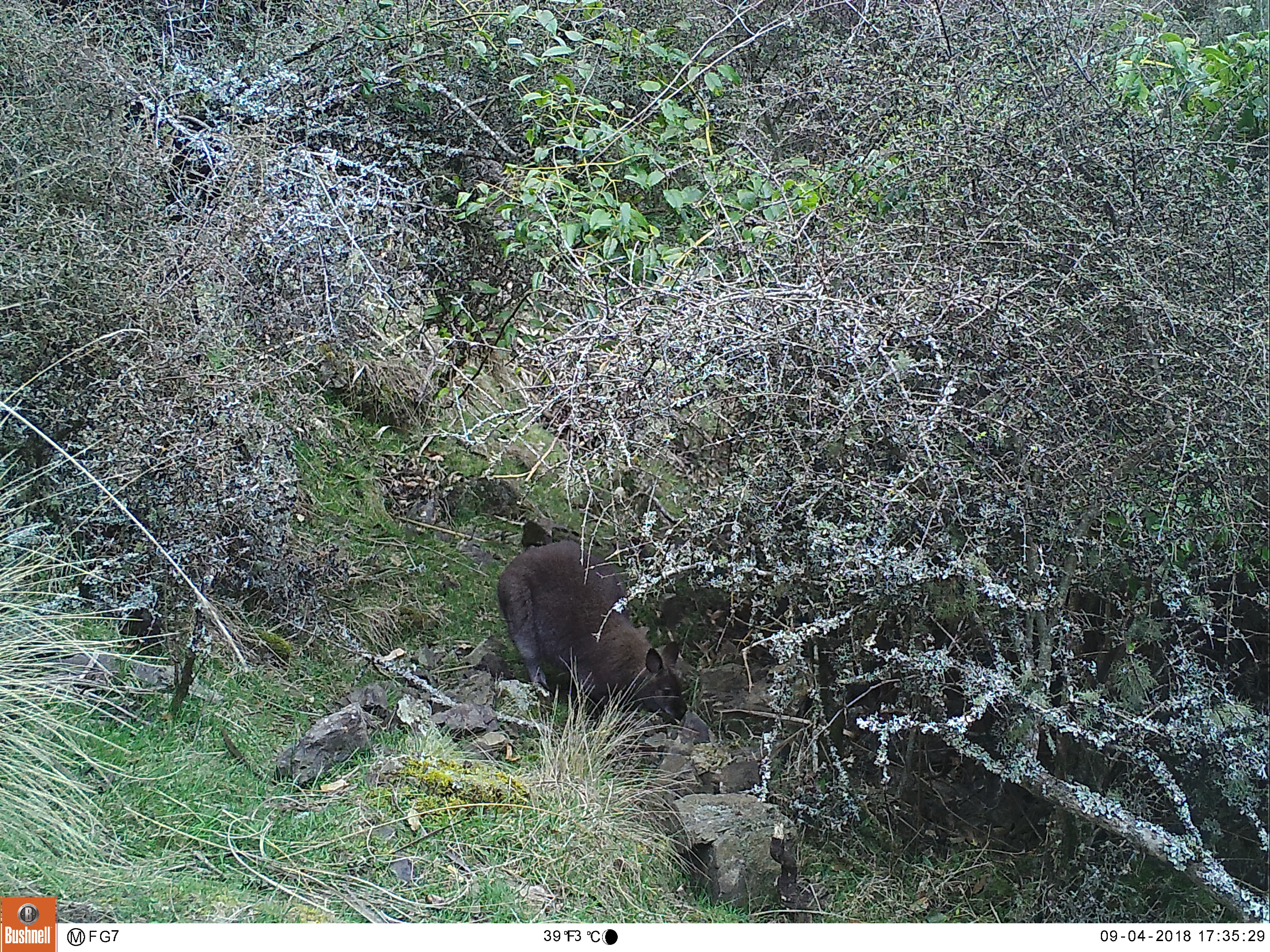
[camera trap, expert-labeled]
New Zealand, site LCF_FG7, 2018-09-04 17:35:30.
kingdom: Animalia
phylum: Chordata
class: Mammalia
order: Diprotodontia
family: Macropodidae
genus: Notamacropus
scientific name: Notamacropus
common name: wallaby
Wallaby (Notamacropus).